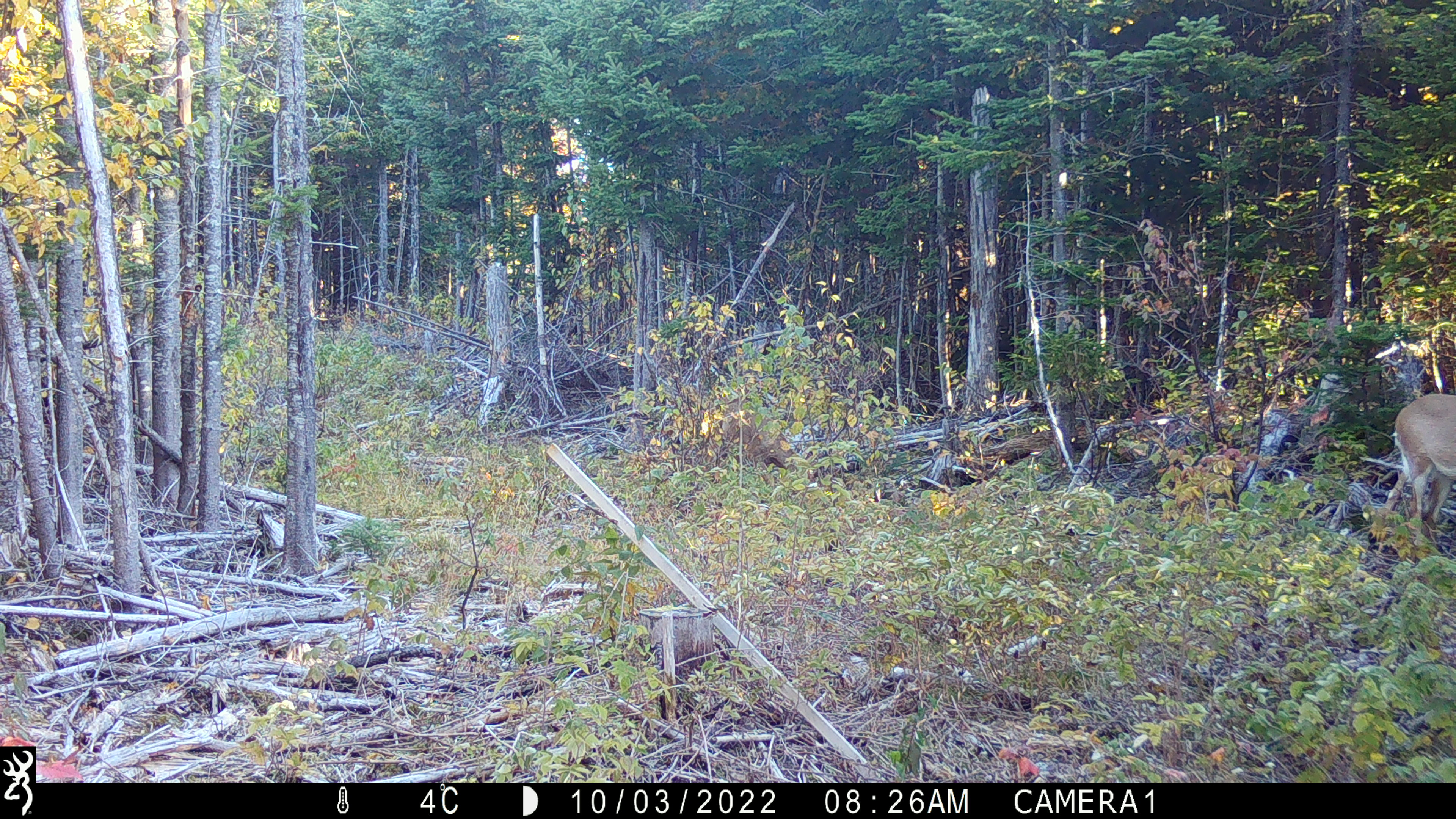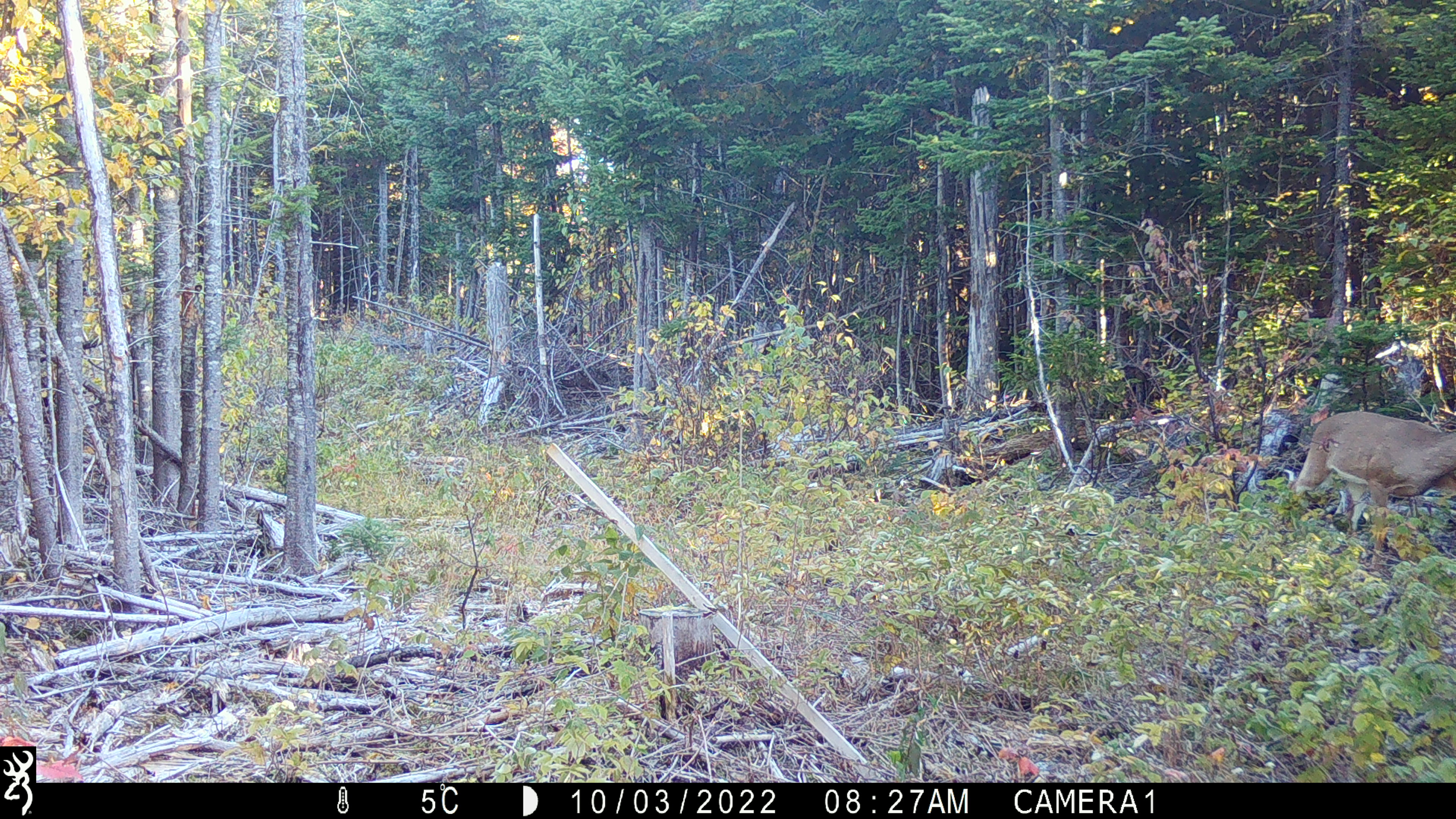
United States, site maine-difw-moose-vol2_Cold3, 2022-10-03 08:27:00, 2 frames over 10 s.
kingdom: Animalia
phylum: Chordata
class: Mammalia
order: Artiodactyla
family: Cervidae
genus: Odocoileus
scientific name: Odocoileus virginianus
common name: white-tailed deer